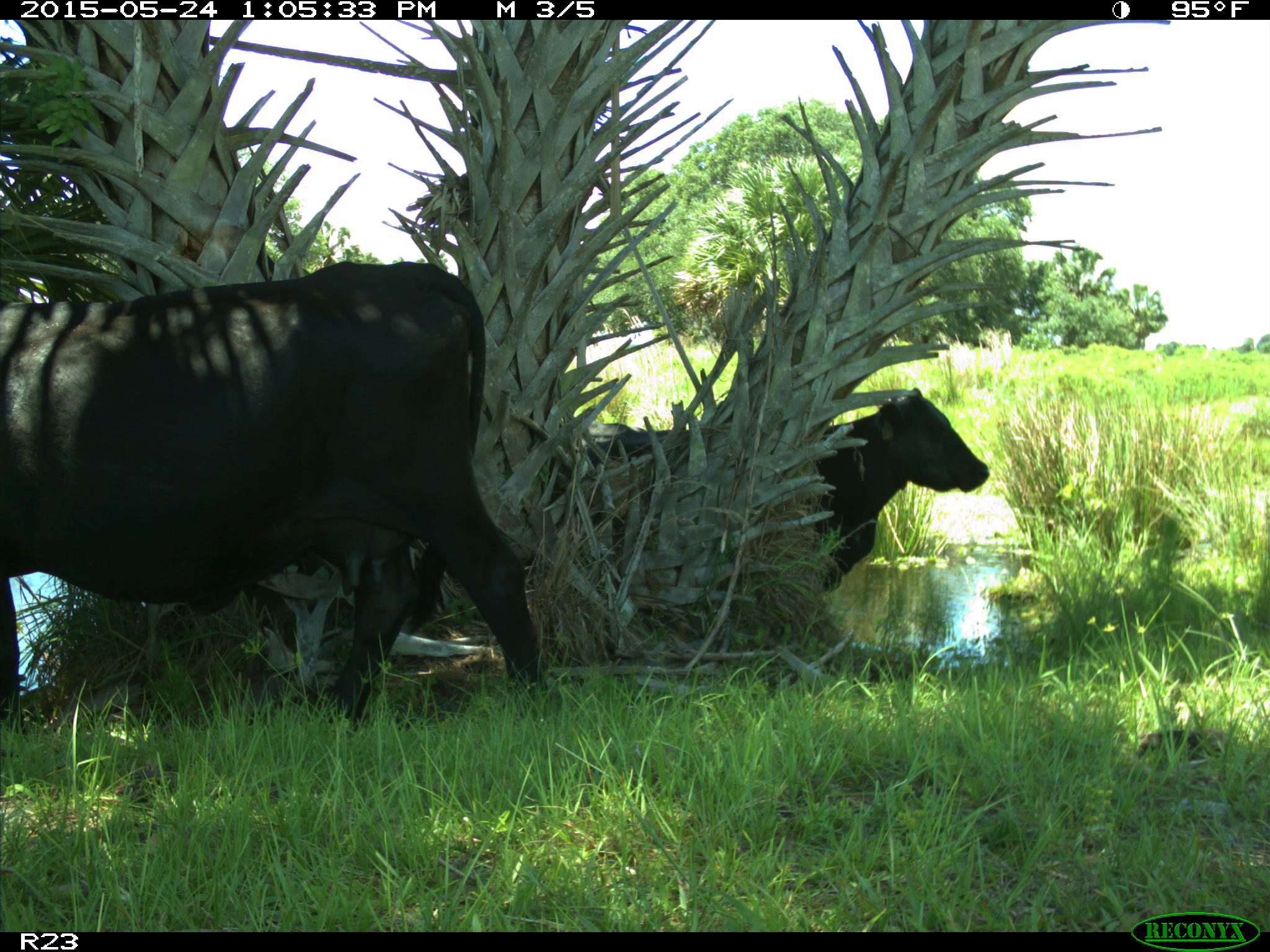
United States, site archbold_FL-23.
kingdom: Animalia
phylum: Chordata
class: Mammalia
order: Artiodactyla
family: Bovidae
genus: Bos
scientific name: Bos taurus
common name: domestic cow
Bos taurus (domestic cow).